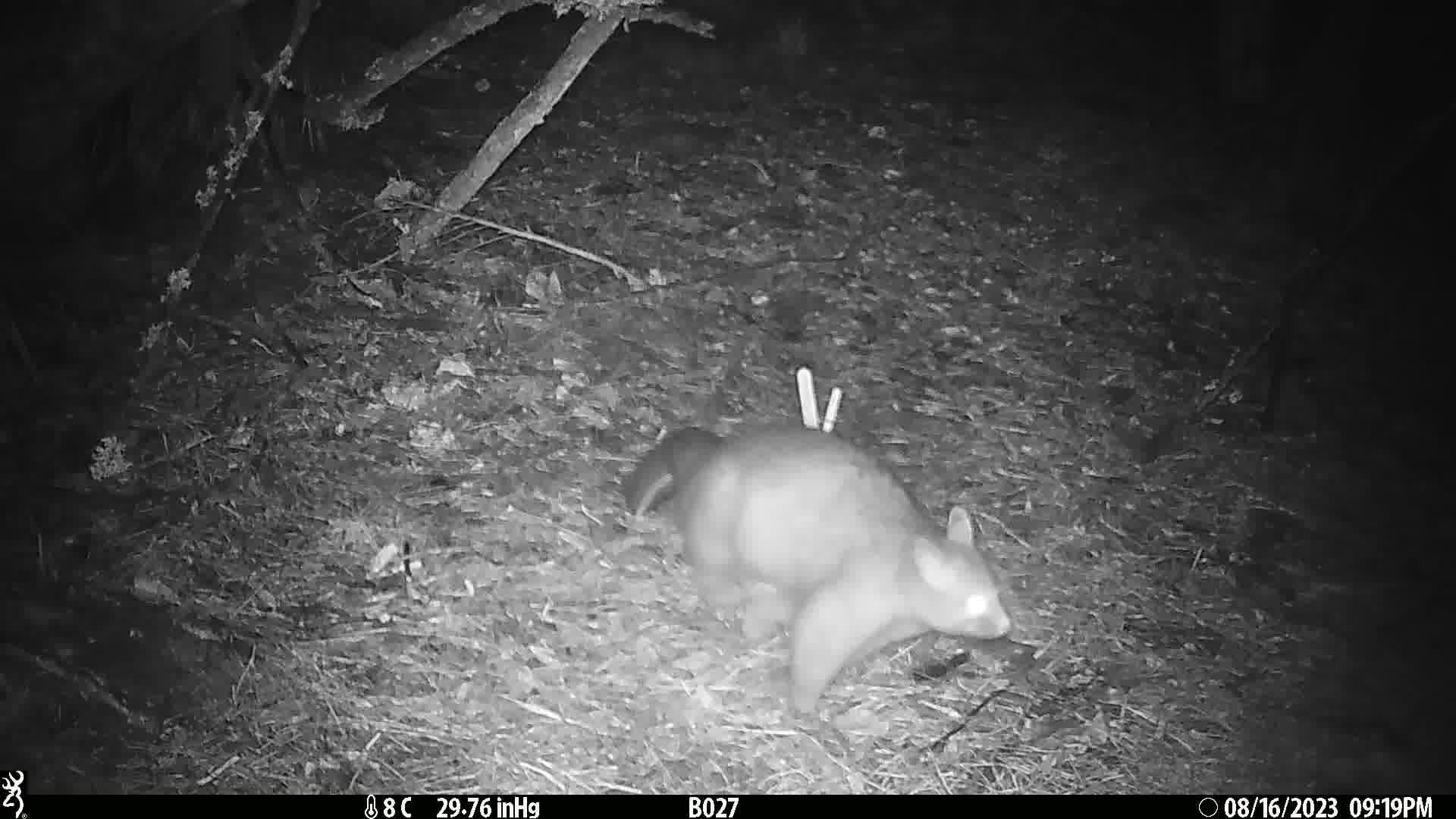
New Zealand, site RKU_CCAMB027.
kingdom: Animalia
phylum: Chordata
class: Mammalia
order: Diprotodontia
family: Phalangeridae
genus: Trichosurus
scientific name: Trichosurus vulpecula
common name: common brushtail possum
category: possum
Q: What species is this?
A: Possum (common brushtail possum) (Trichosurus vulpecula).